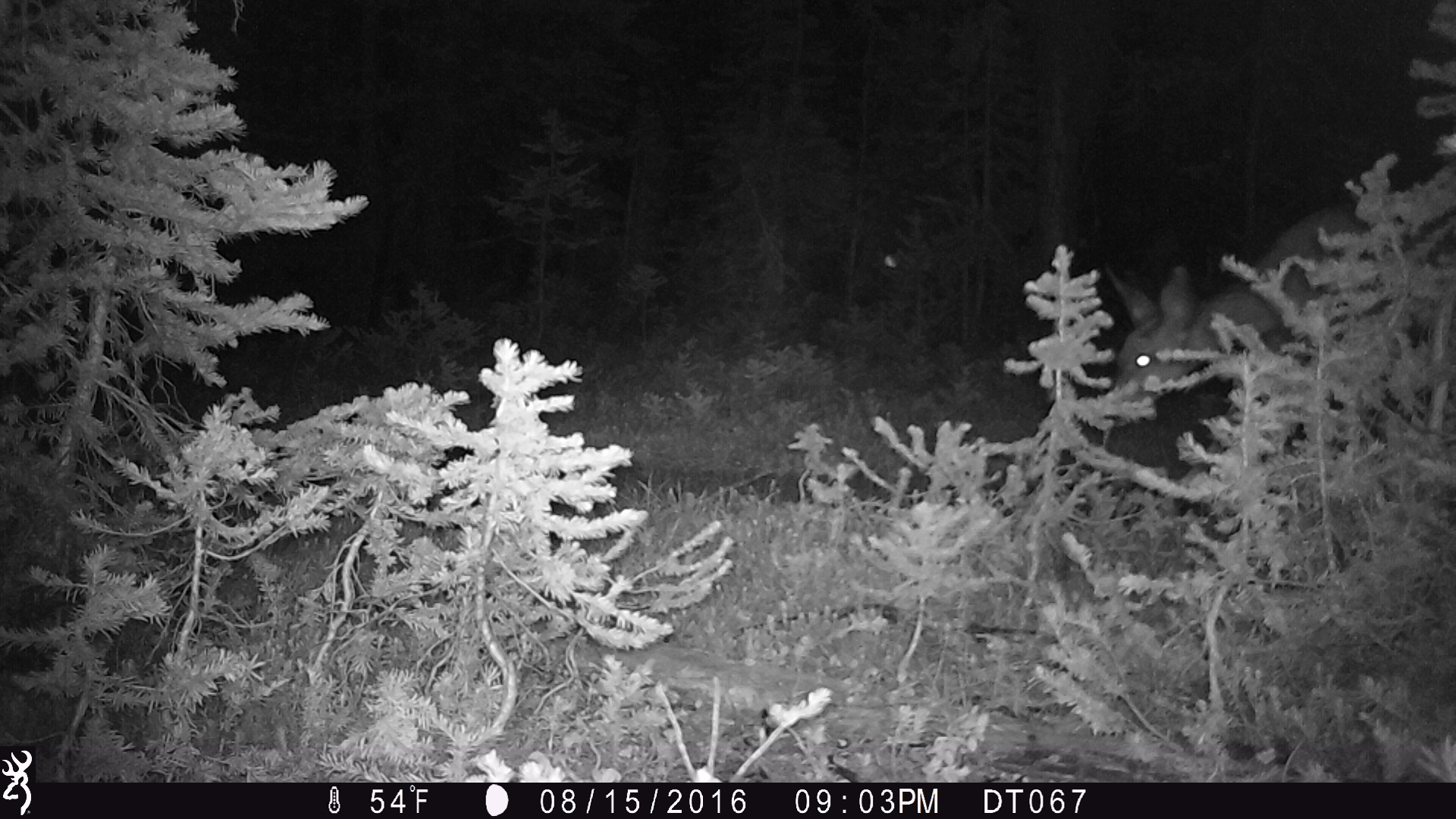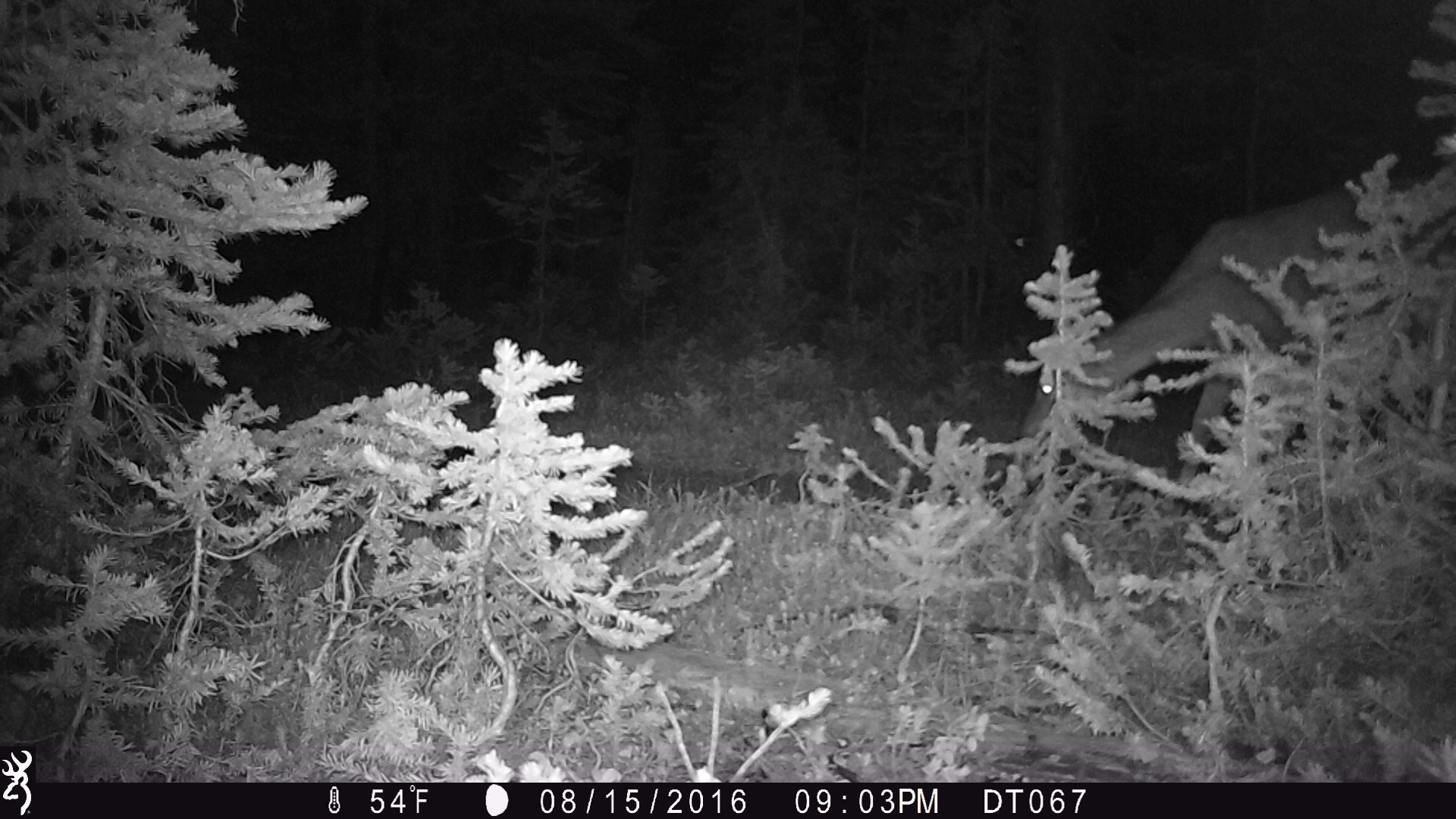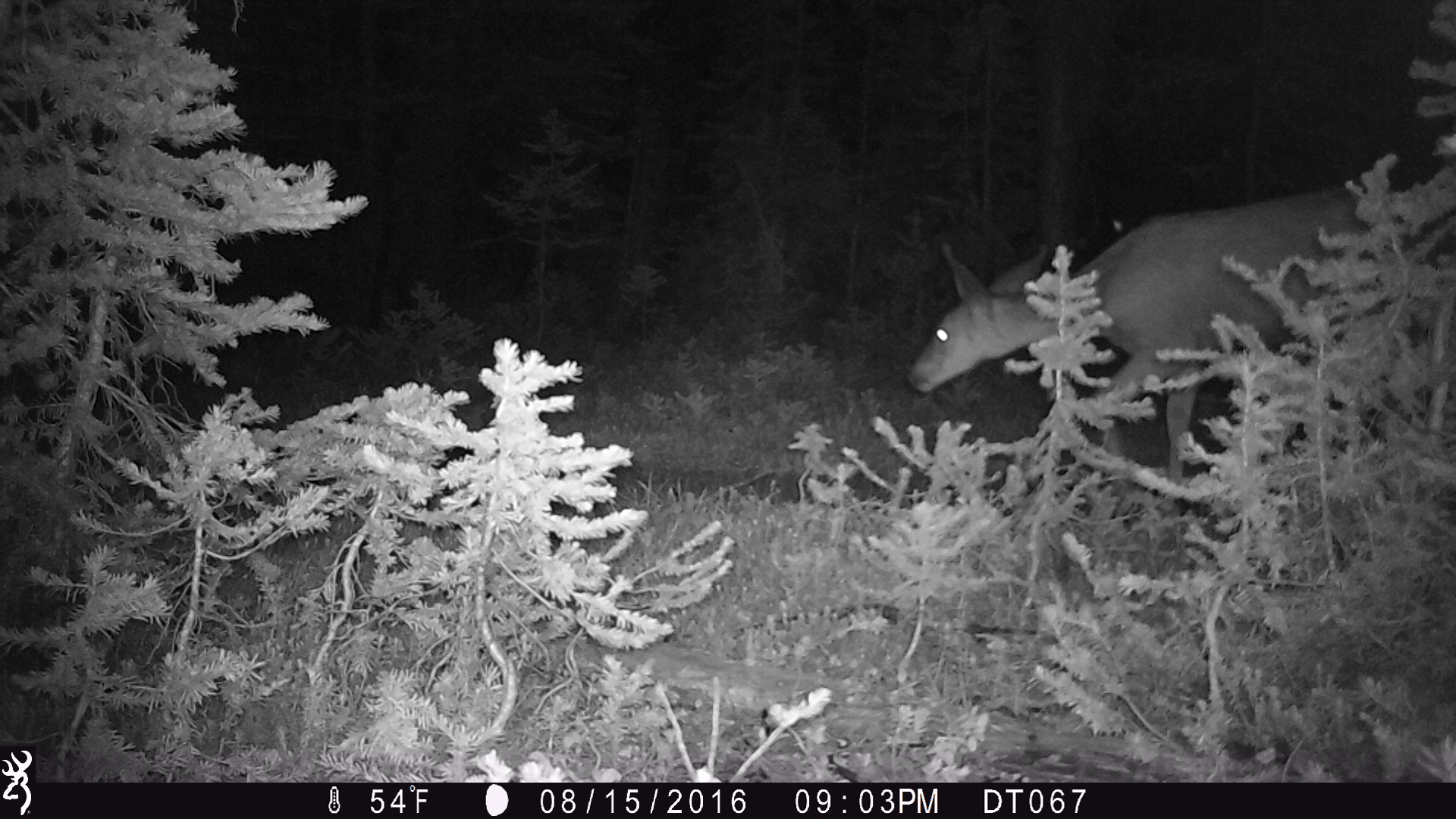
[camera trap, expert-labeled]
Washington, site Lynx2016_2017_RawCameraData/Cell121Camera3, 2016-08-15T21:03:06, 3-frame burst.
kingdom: Animalia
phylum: Chordata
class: Mammalia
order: Artiodactyla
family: Cervidae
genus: Odocoileus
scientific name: Odocoileus hemionus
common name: mule deer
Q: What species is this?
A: Odocoileus hemionus (mule deer).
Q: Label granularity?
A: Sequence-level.